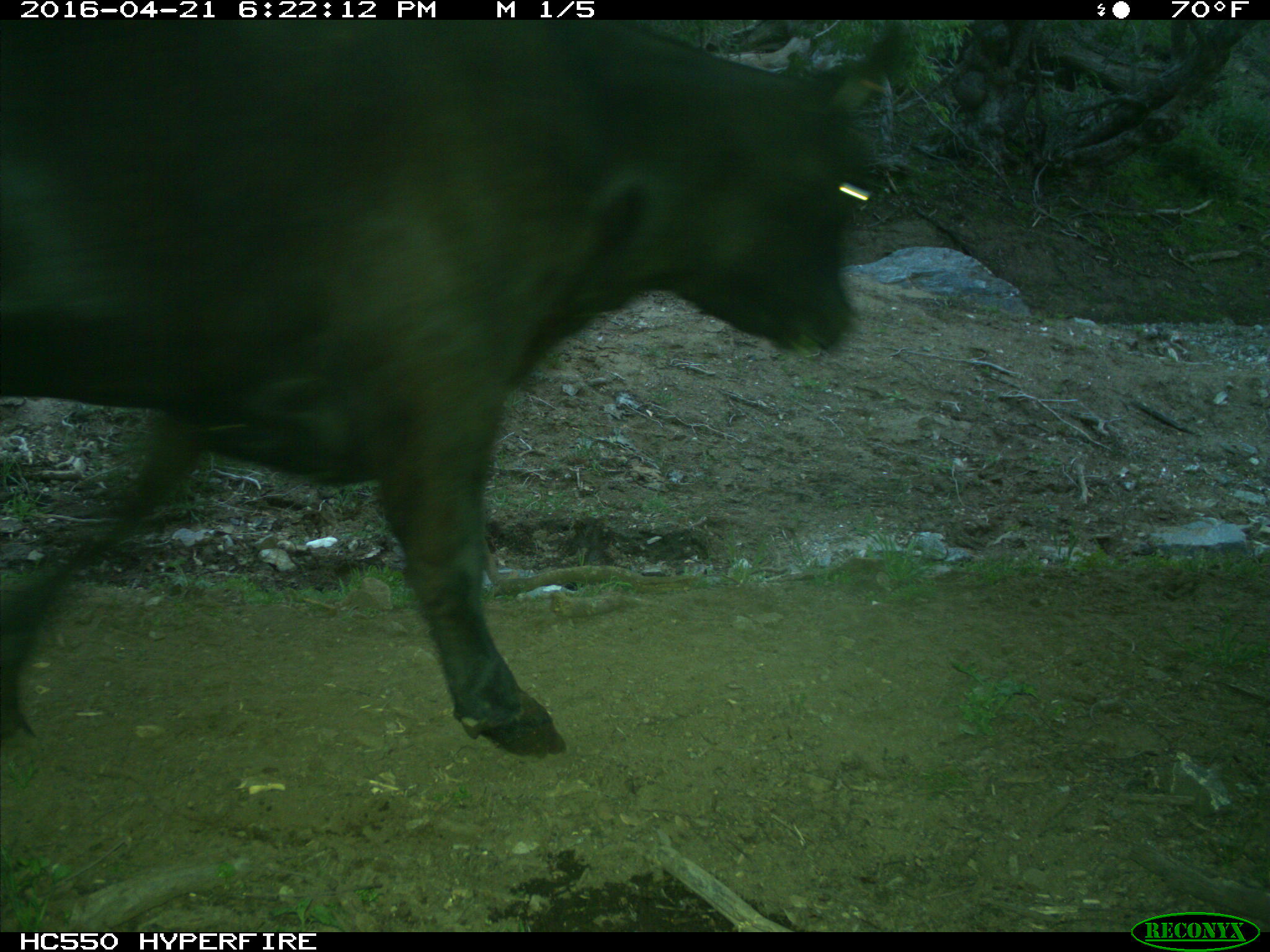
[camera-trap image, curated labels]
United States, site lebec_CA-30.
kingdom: Animalia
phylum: Chordata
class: Mammalia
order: Artiodactyla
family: Bovidae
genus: Bos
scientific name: Bos taurus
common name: domestic cow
Bos taurus (domestic cow).